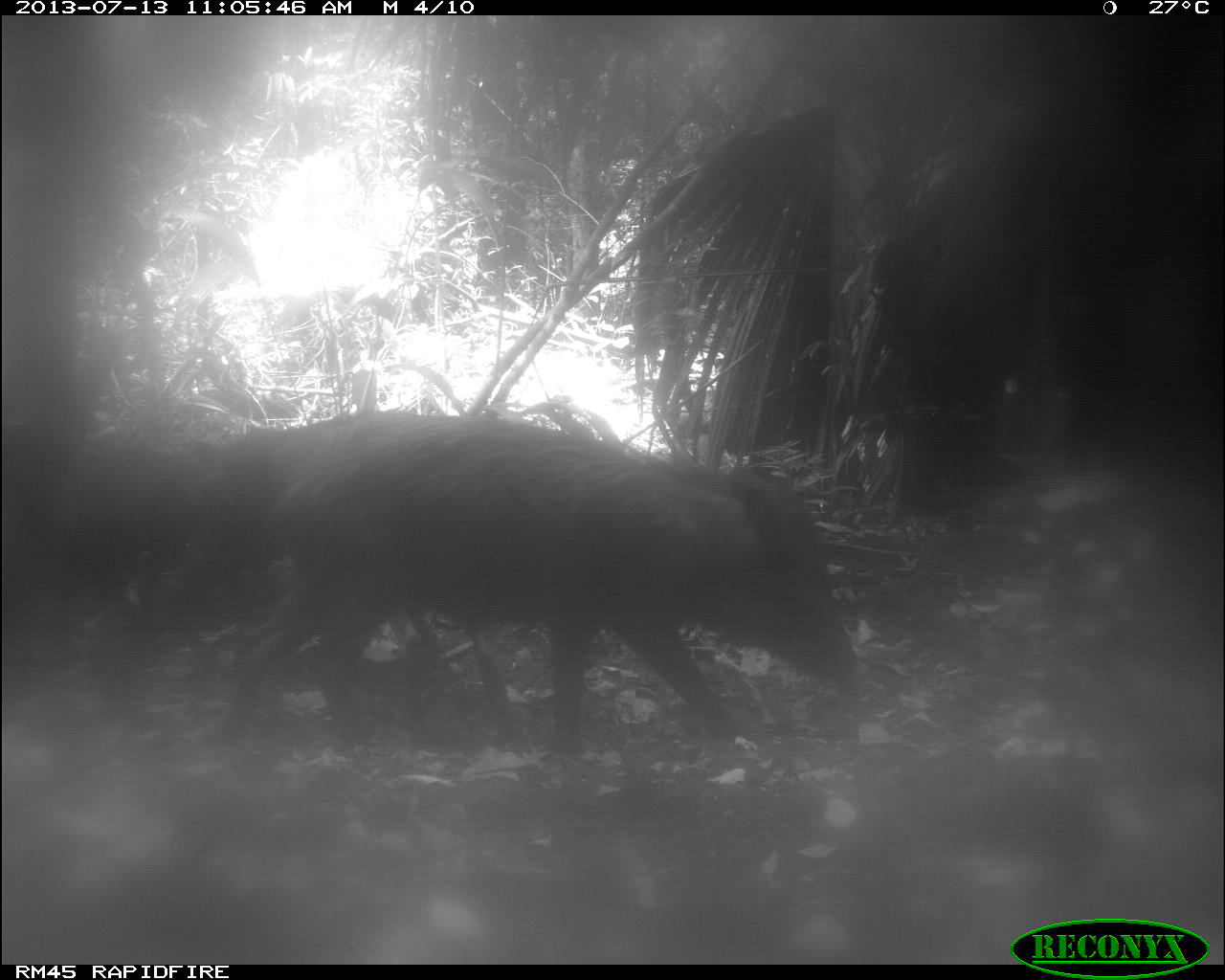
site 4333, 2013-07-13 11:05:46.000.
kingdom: Animalia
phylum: Chordata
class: Mammalia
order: Artiodactyla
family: Tayassuidae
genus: Tayassu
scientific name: Tayassu pecari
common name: white-lipped peccary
Tayassu pecari (white-lipped peccary), count 4.